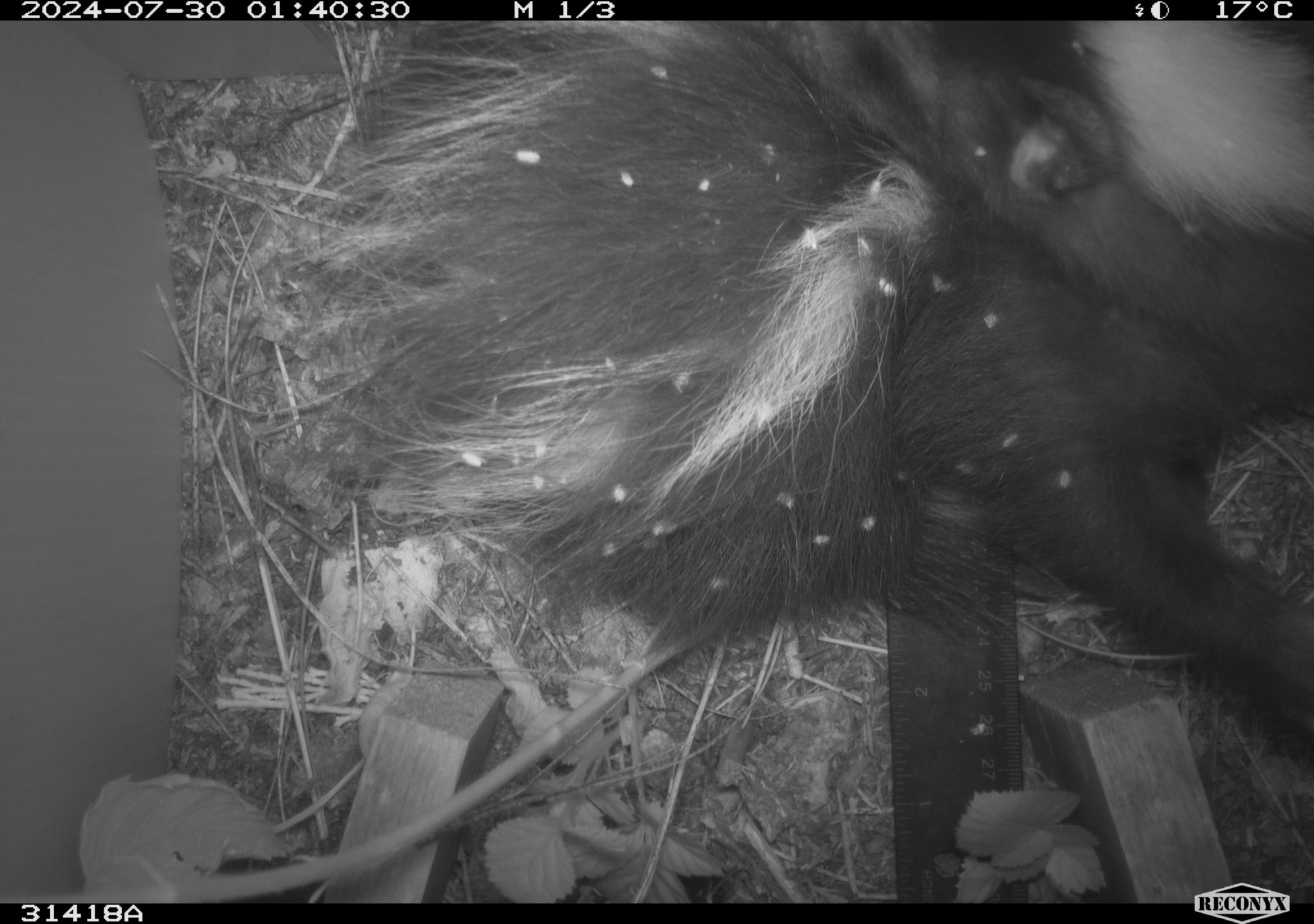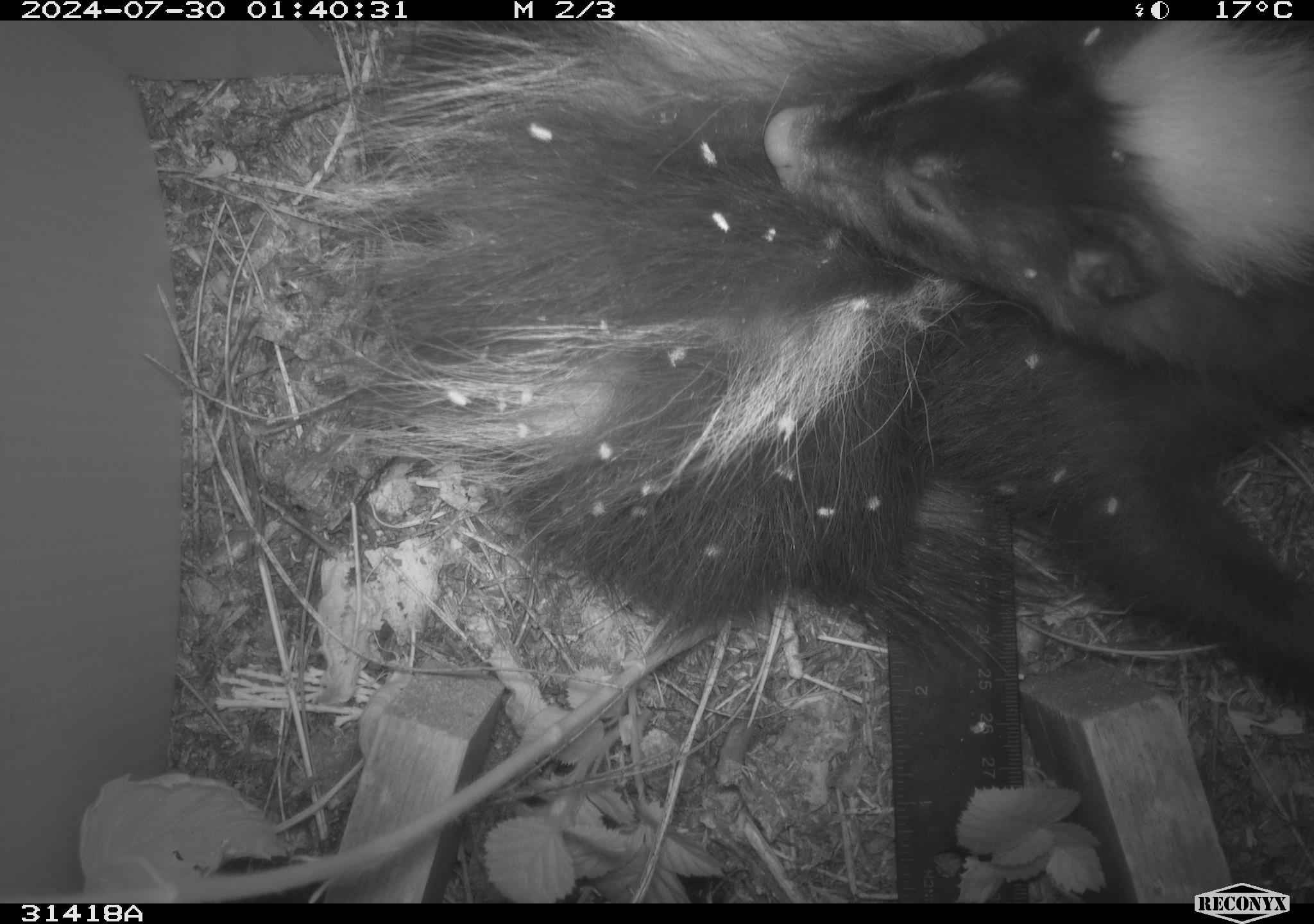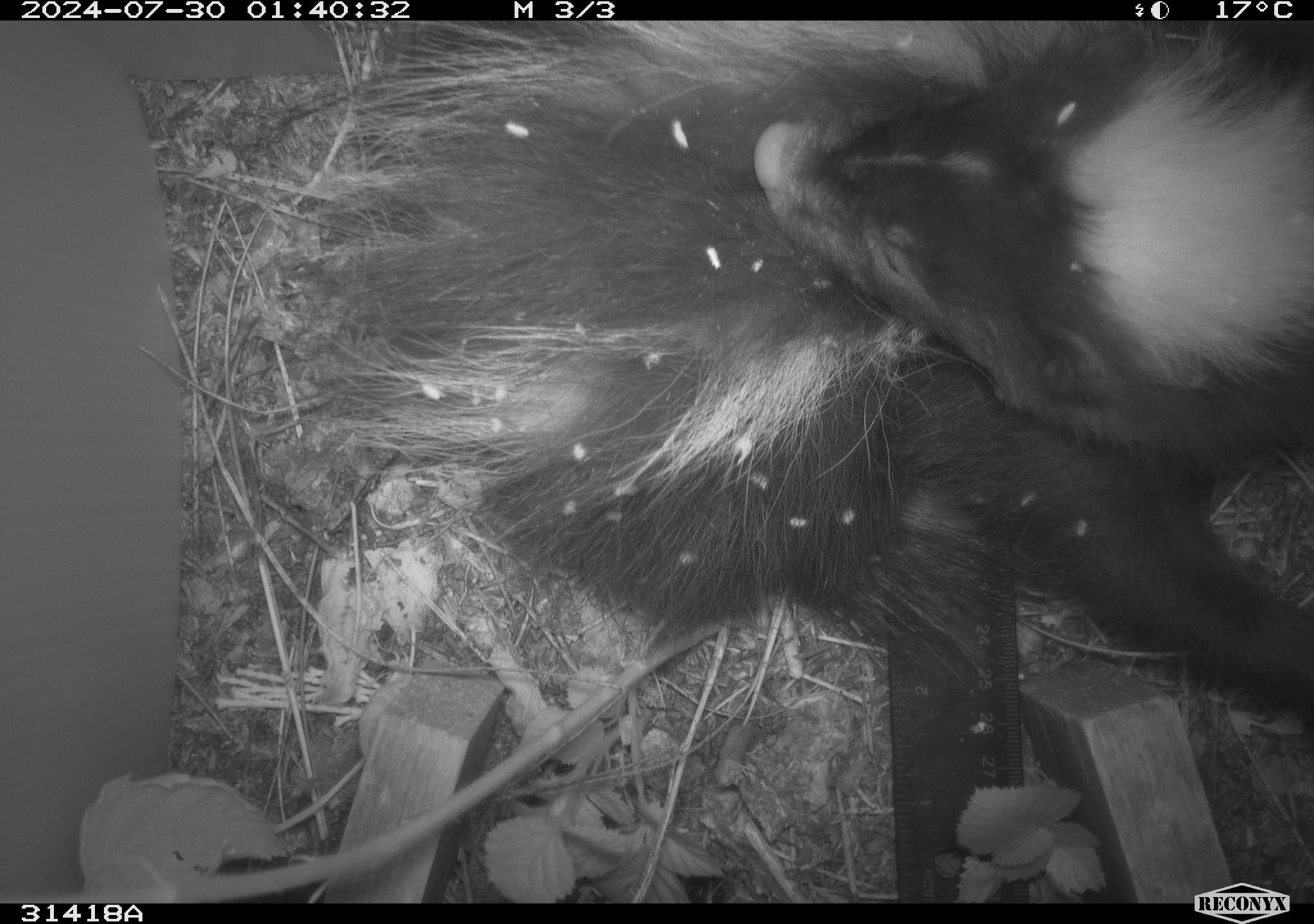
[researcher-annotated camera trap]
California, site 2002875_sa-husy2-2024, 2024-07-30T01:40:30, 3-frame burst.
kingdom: Animalia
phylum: Chordata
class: Mammalia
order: Carnivora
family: Mephitidae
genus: Mephitis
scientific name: Mephitis mephitis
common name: striped skunk